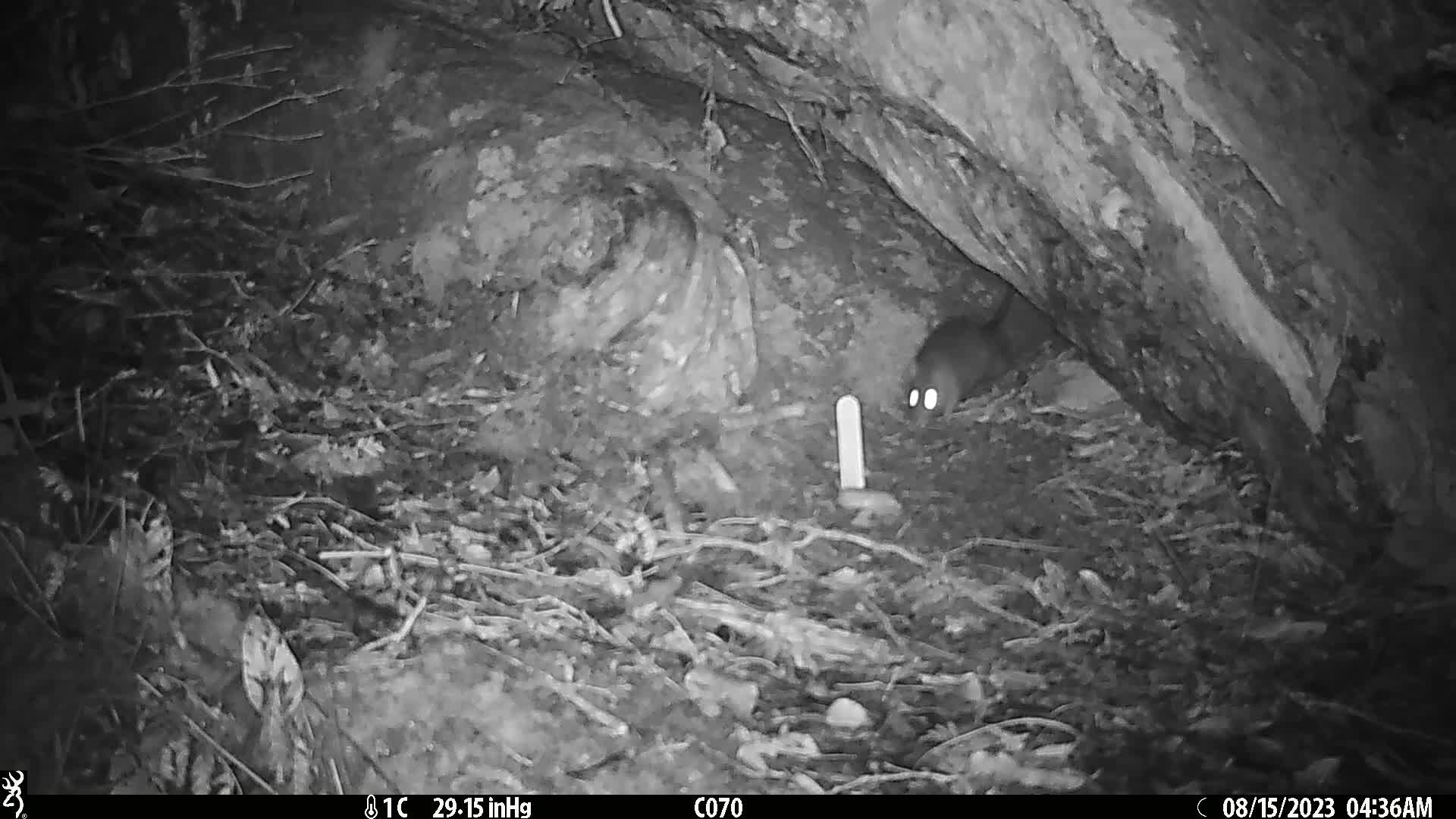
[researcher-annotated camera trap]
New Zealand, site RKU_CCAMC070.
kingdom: Animalia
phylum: Chordata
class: Mammalia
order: Rodentia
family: Muridae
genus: Rattus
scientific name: Rattus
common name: rat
Rat (Rattus).